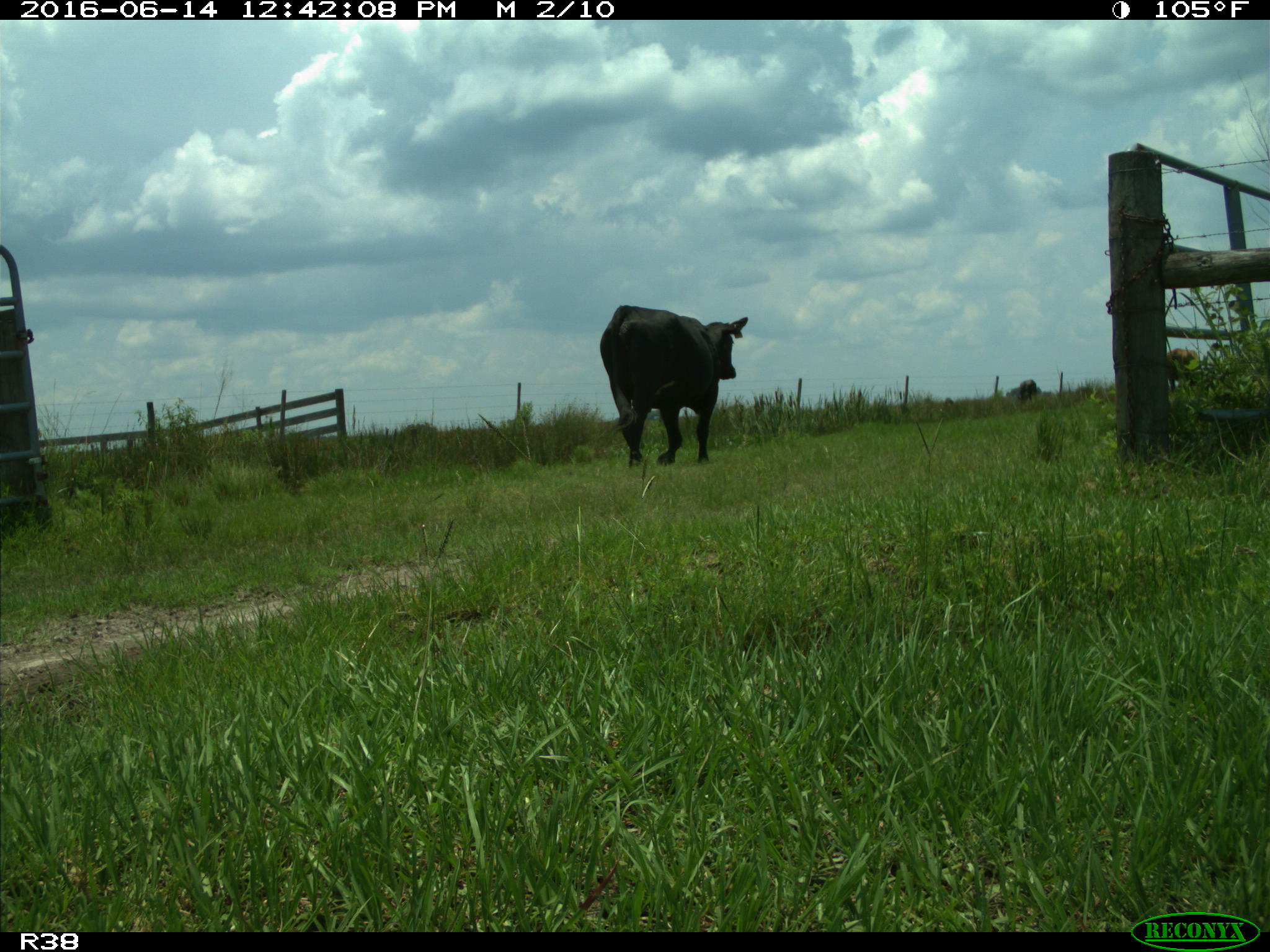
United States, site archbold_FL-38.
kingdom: Animalia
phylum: Chordata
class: Mammalia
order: Artiodactyla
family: Bovidae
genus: Bos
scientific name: Bos taurus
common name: domestic cow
Bos taurus (domestic cow).